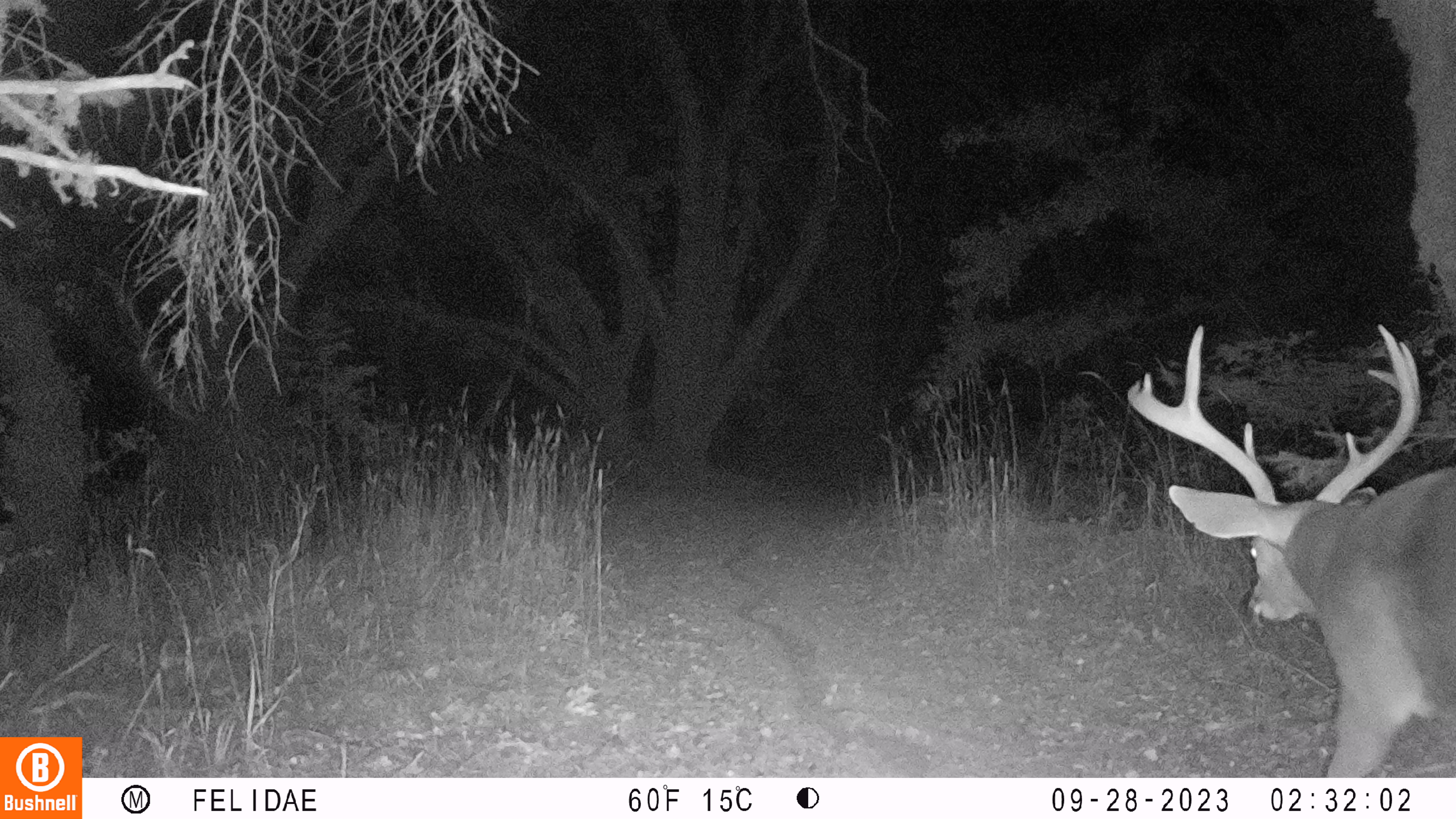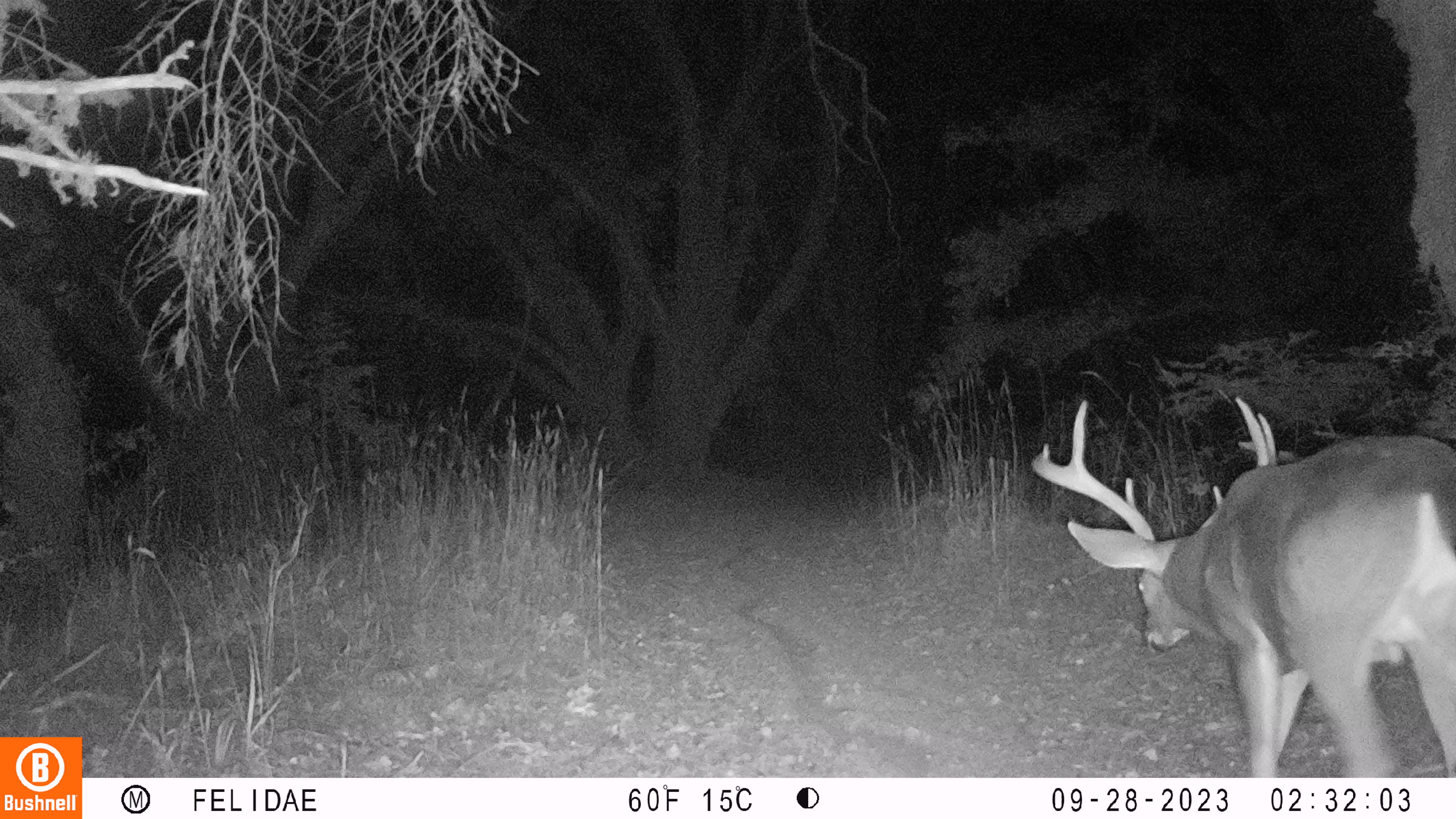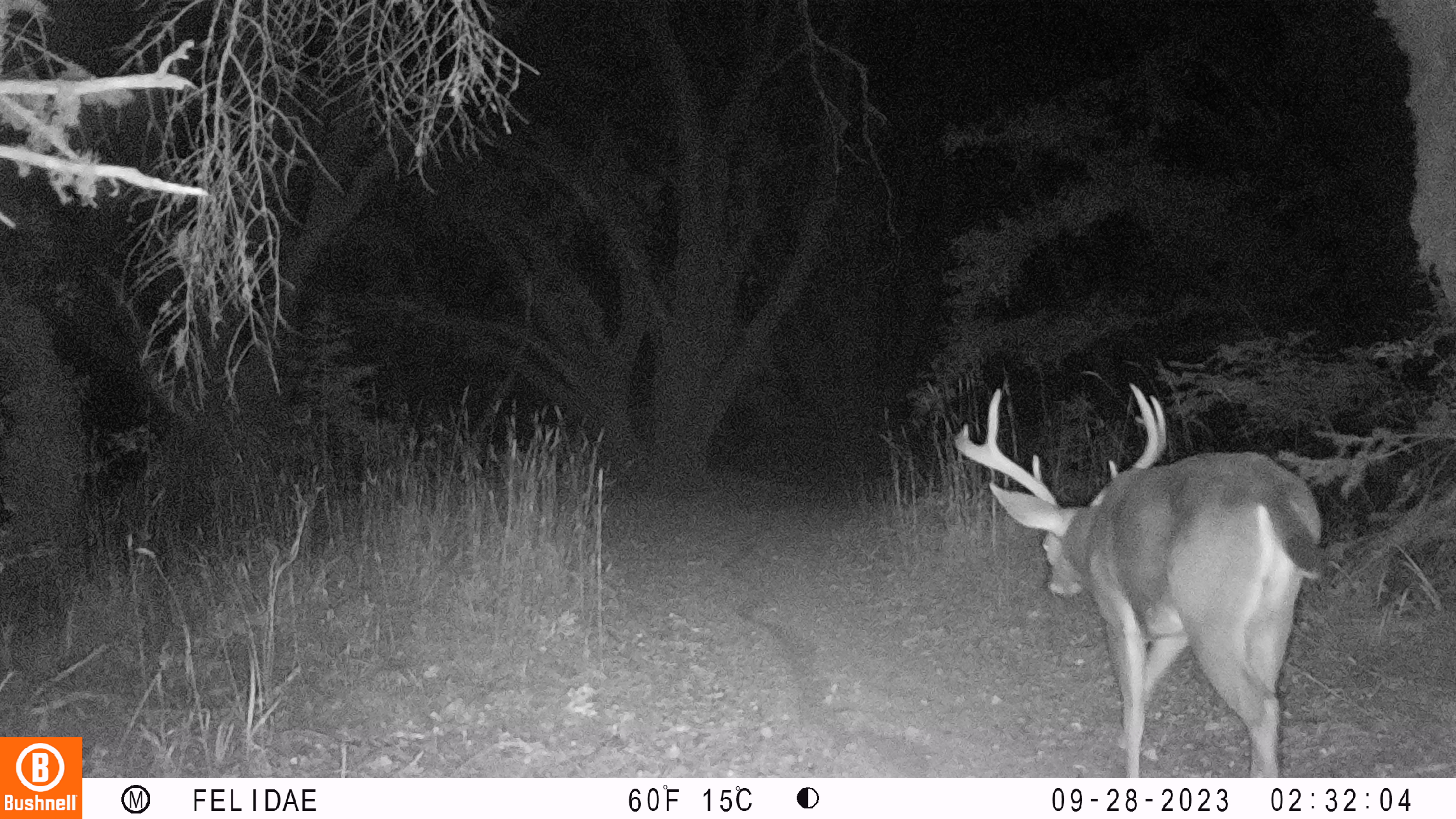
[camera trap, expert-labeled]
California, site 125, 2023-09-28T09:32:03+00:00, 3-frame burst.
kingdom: Animalia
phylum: Chordata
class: Mammalia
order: Artiodactyla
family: Cervidae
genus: Odocoileus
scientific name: Odocoileus hemionus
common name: mule deer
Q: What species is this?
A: Mule deer (Odocoileus hemionus).